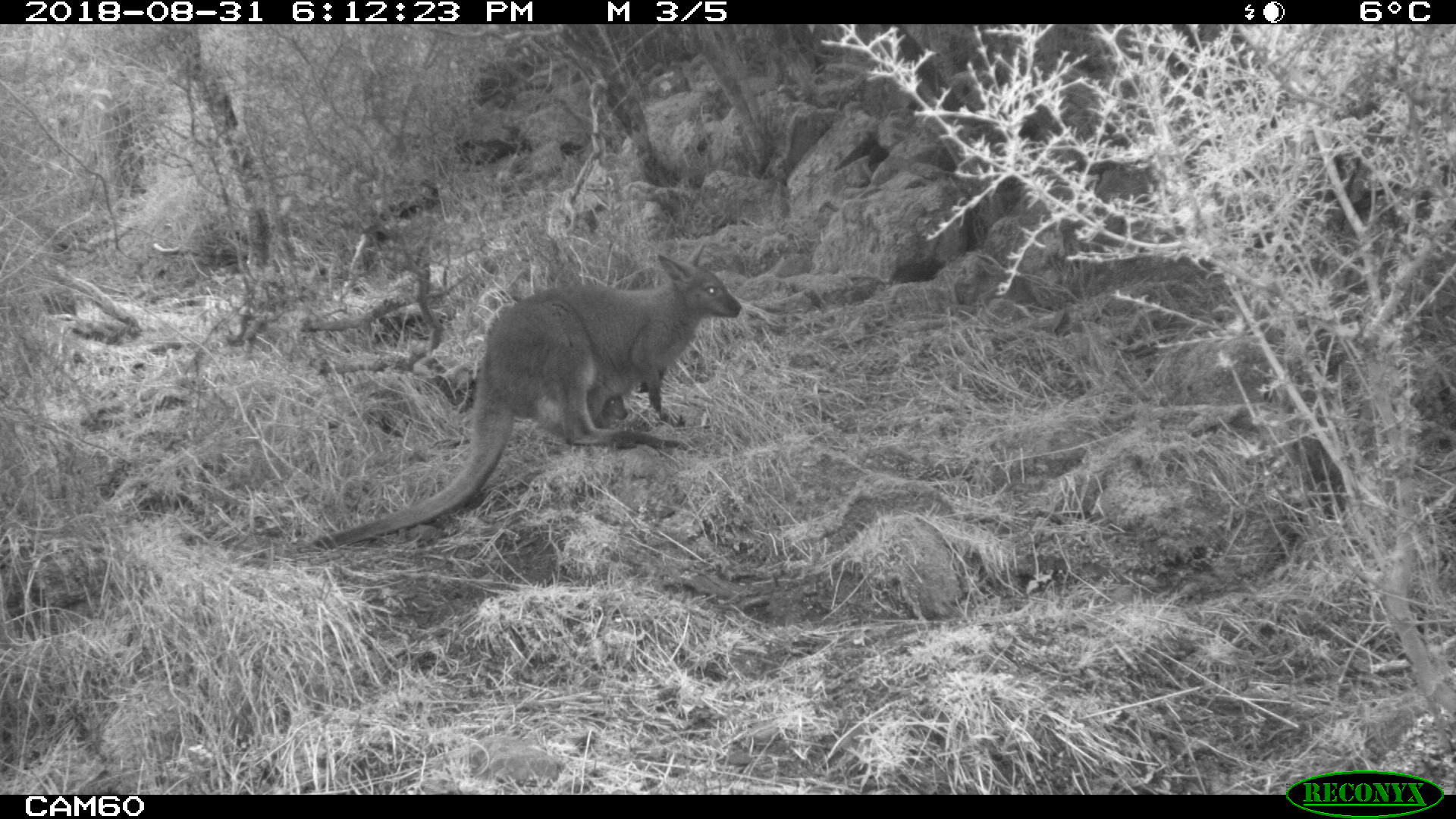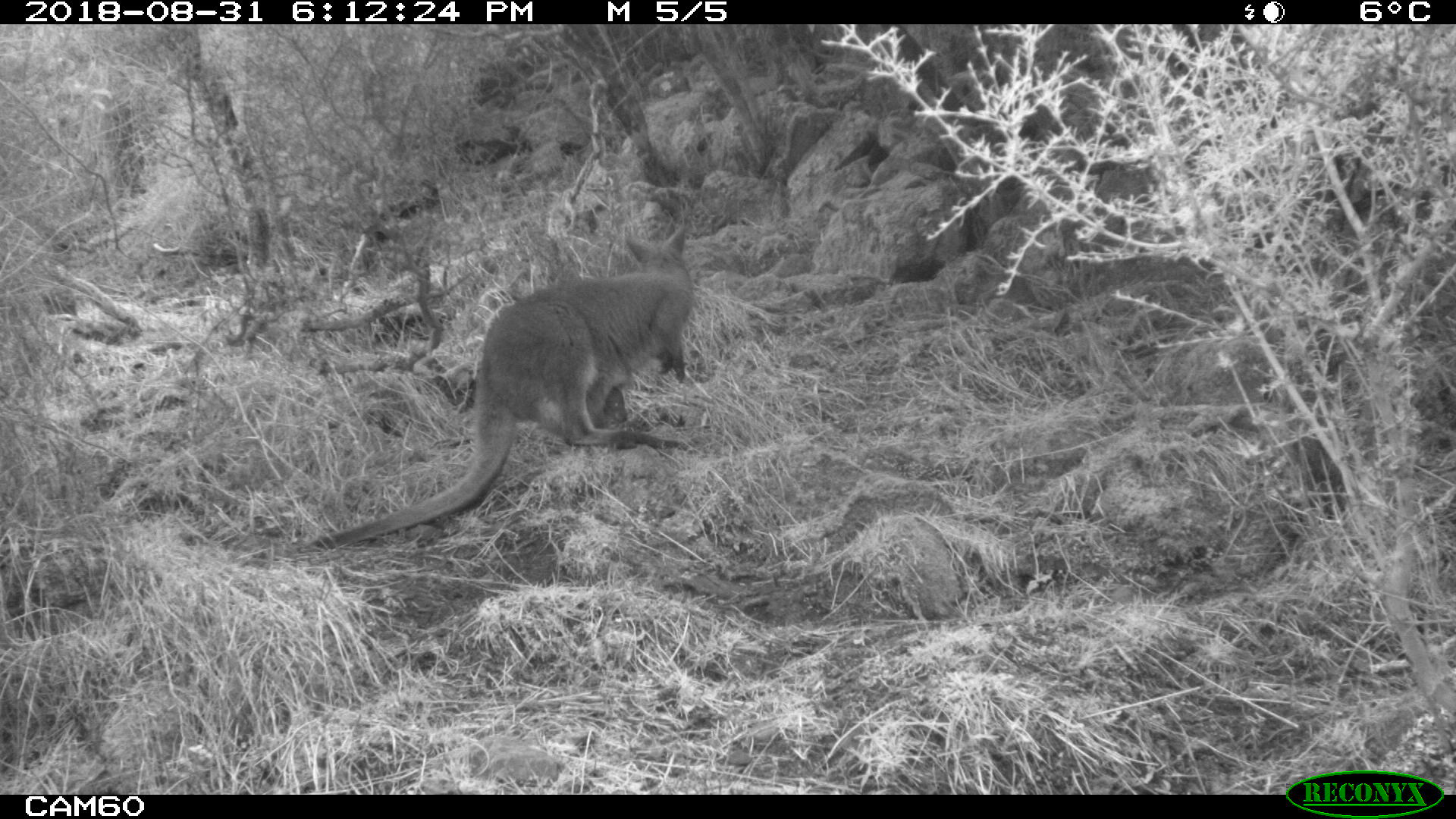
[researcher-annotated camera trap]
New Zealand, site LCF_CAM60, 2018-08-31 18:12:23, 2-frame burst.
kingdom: Animalia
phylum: Chordata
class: Mammalia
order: Diprotodontia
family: Macropodidae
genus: Notamacropus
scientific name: Notamacropus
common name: wallaby